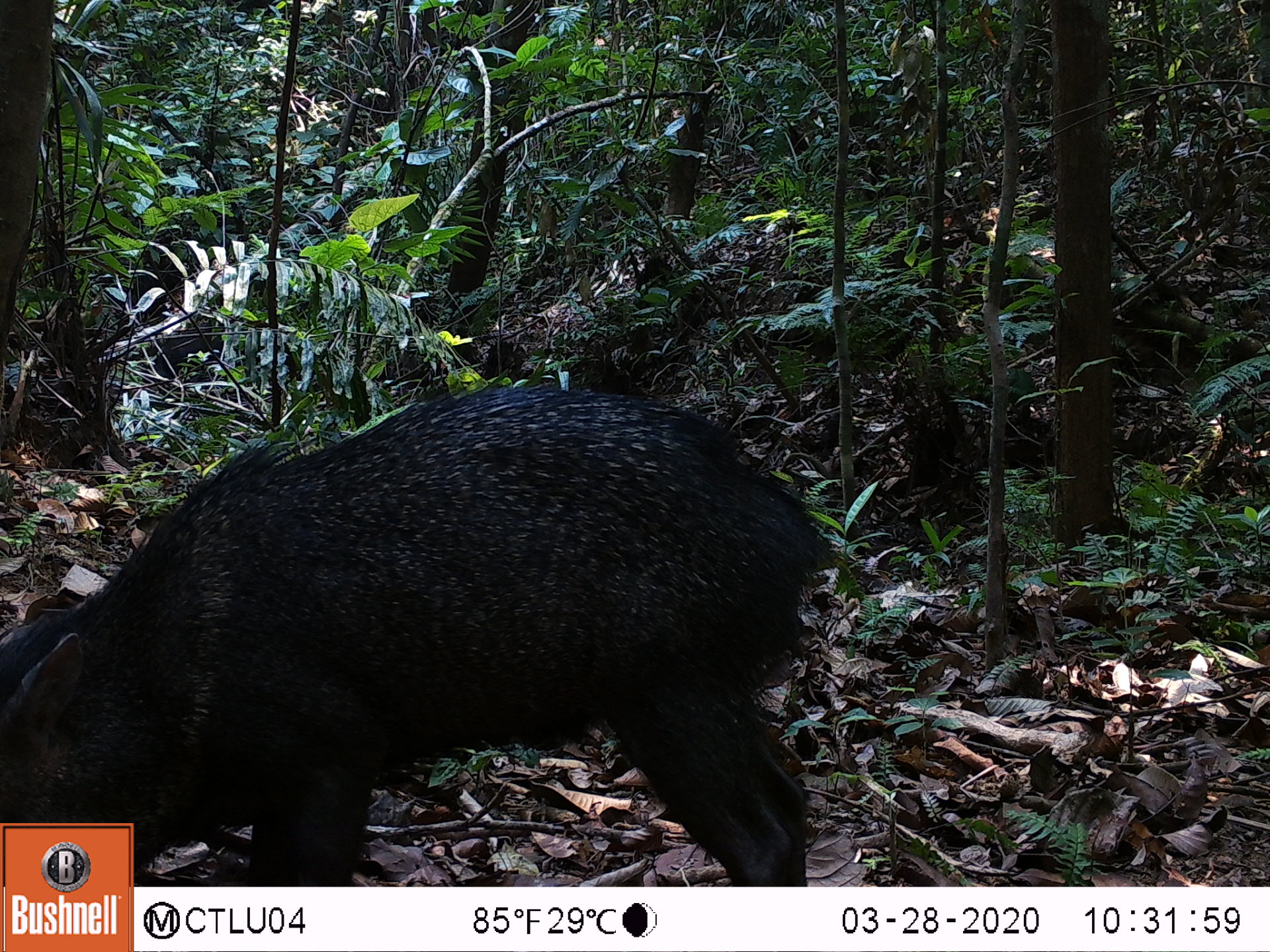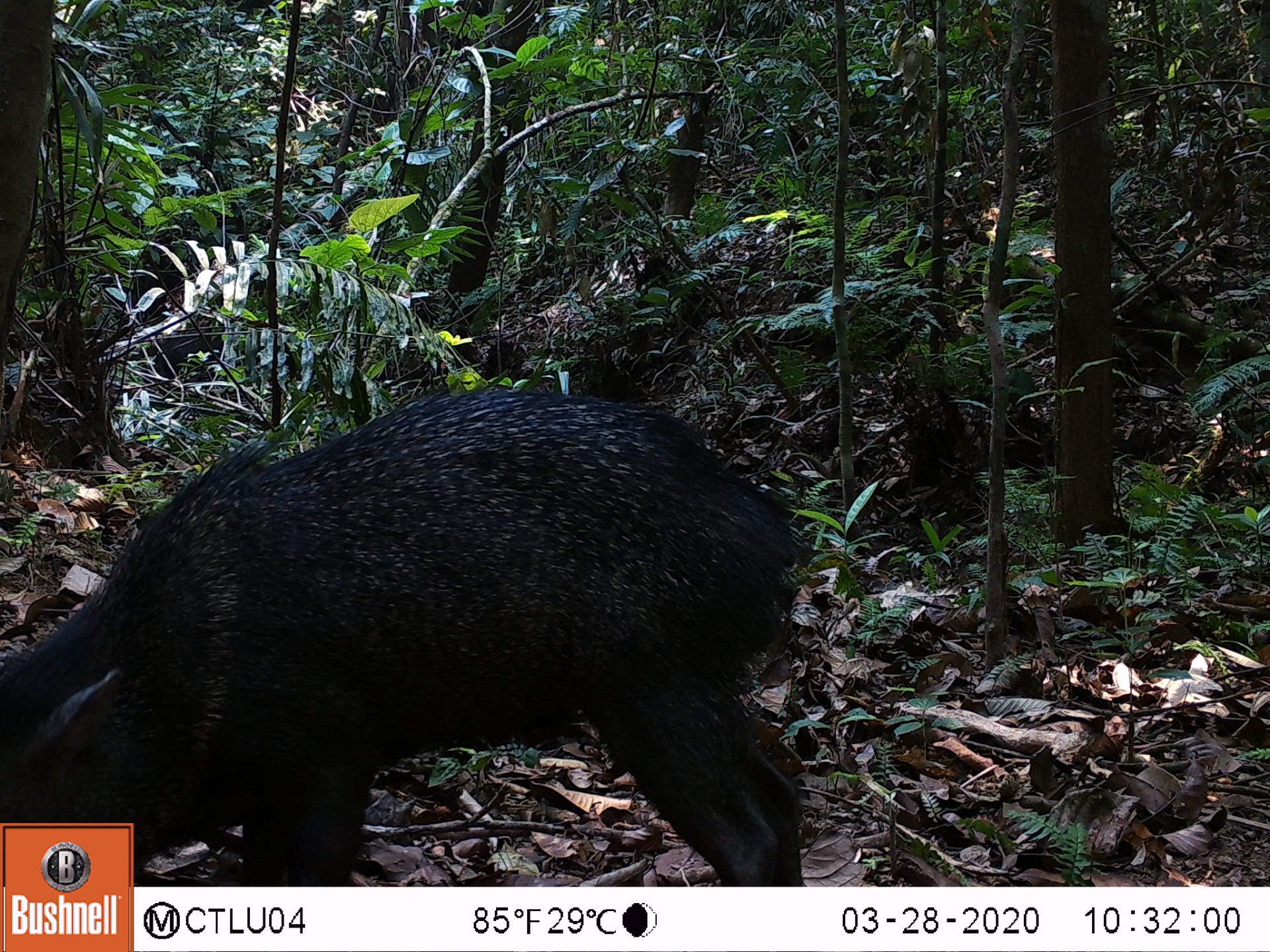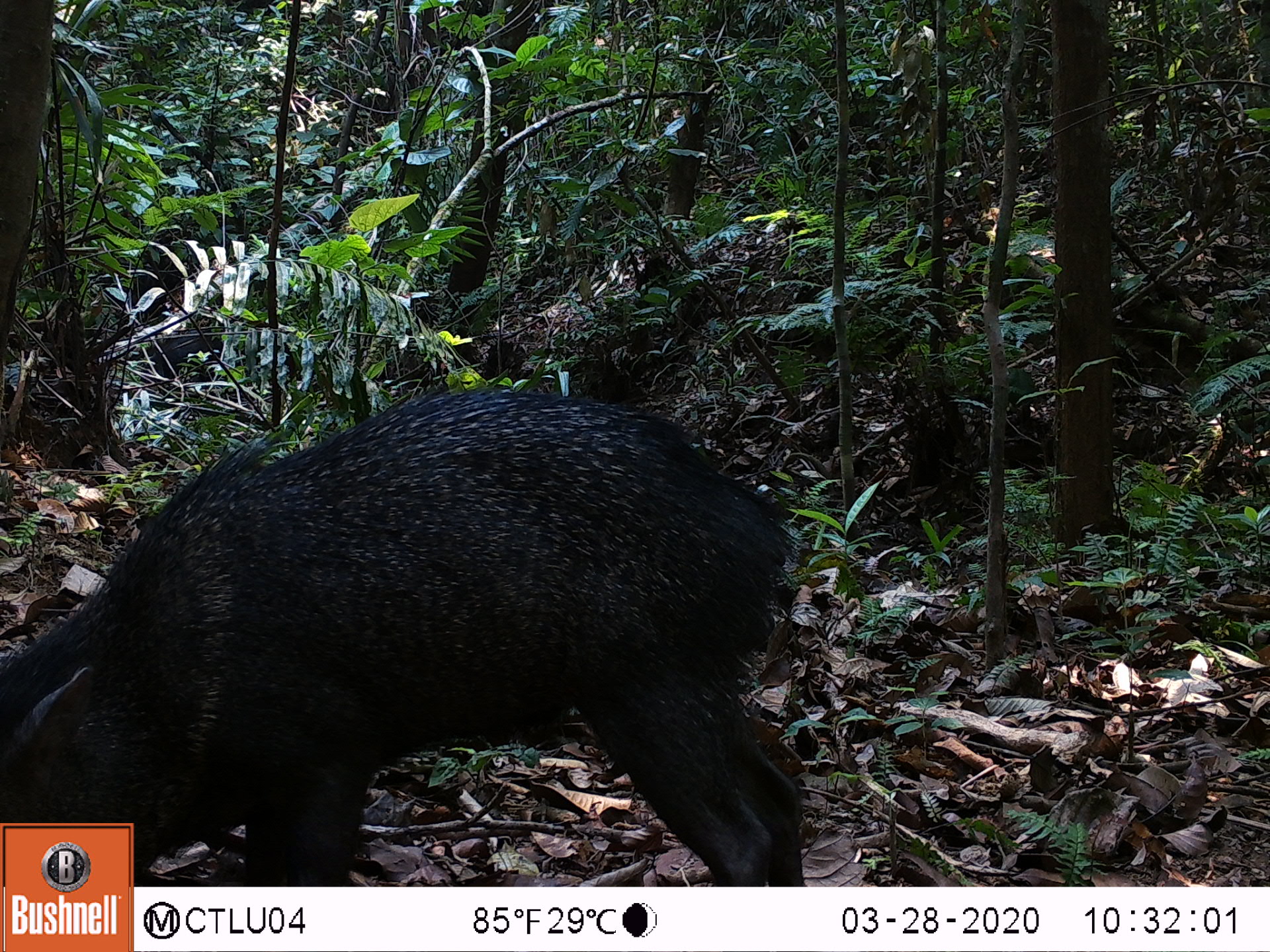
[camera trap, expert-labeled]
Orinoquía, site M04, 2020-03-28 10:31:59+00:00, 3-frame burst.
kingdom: Animalia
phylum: Chordata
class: Mammalia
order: Artiodactyla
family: Tayassuidae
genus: Pecari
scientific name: Pecari tajacu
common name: collared peccary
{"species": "collared peccary (Pecari tajacu)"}